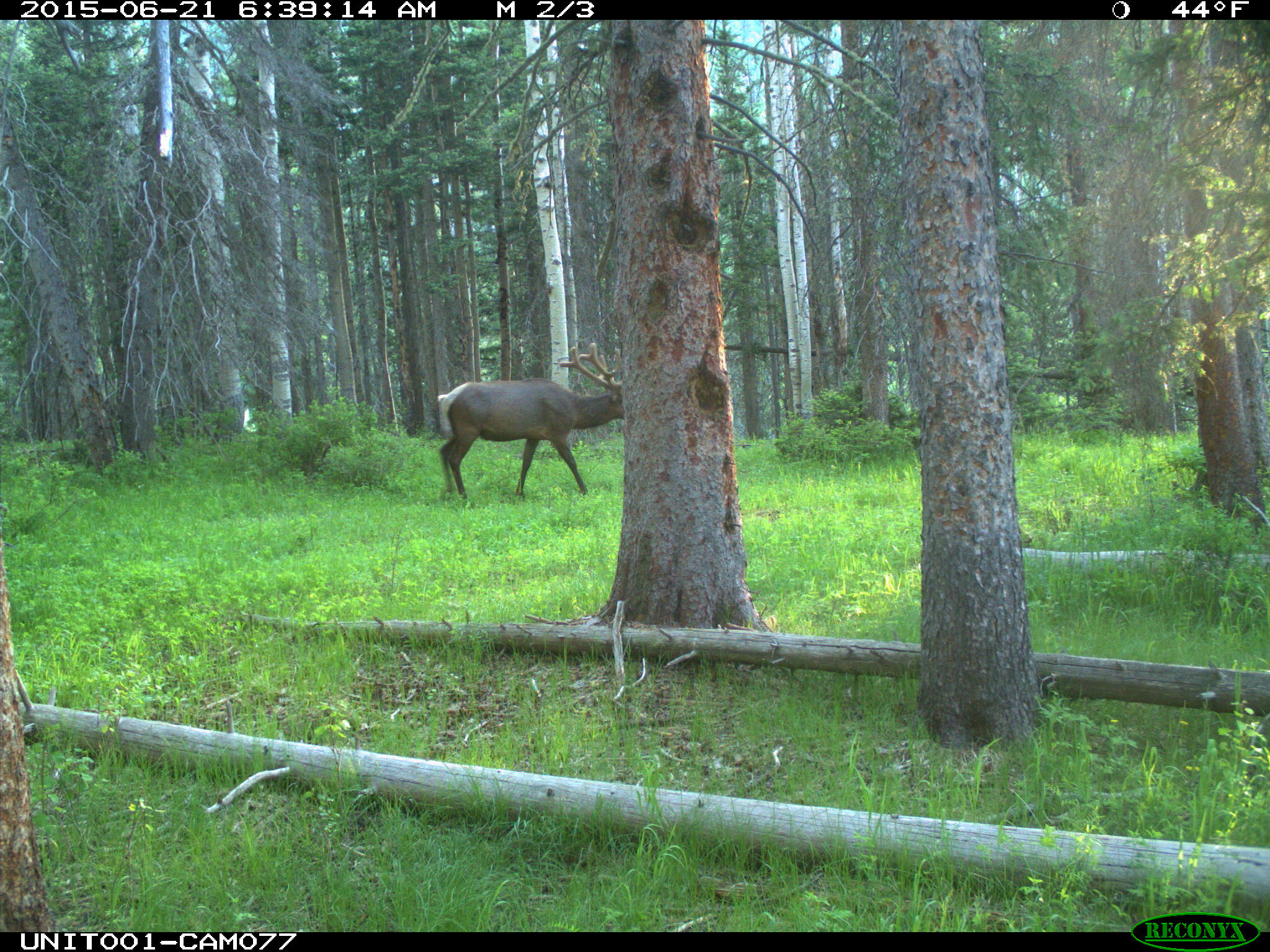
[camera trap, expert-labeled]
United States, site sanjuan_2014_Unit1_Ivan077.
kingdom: Animalia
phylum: Chordata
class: Mammalia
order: Artiodactyla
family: Cervidae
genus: Cervus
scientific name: Cervus elaphus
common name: red deer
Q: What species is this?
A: Cervus elaphus (red deer).